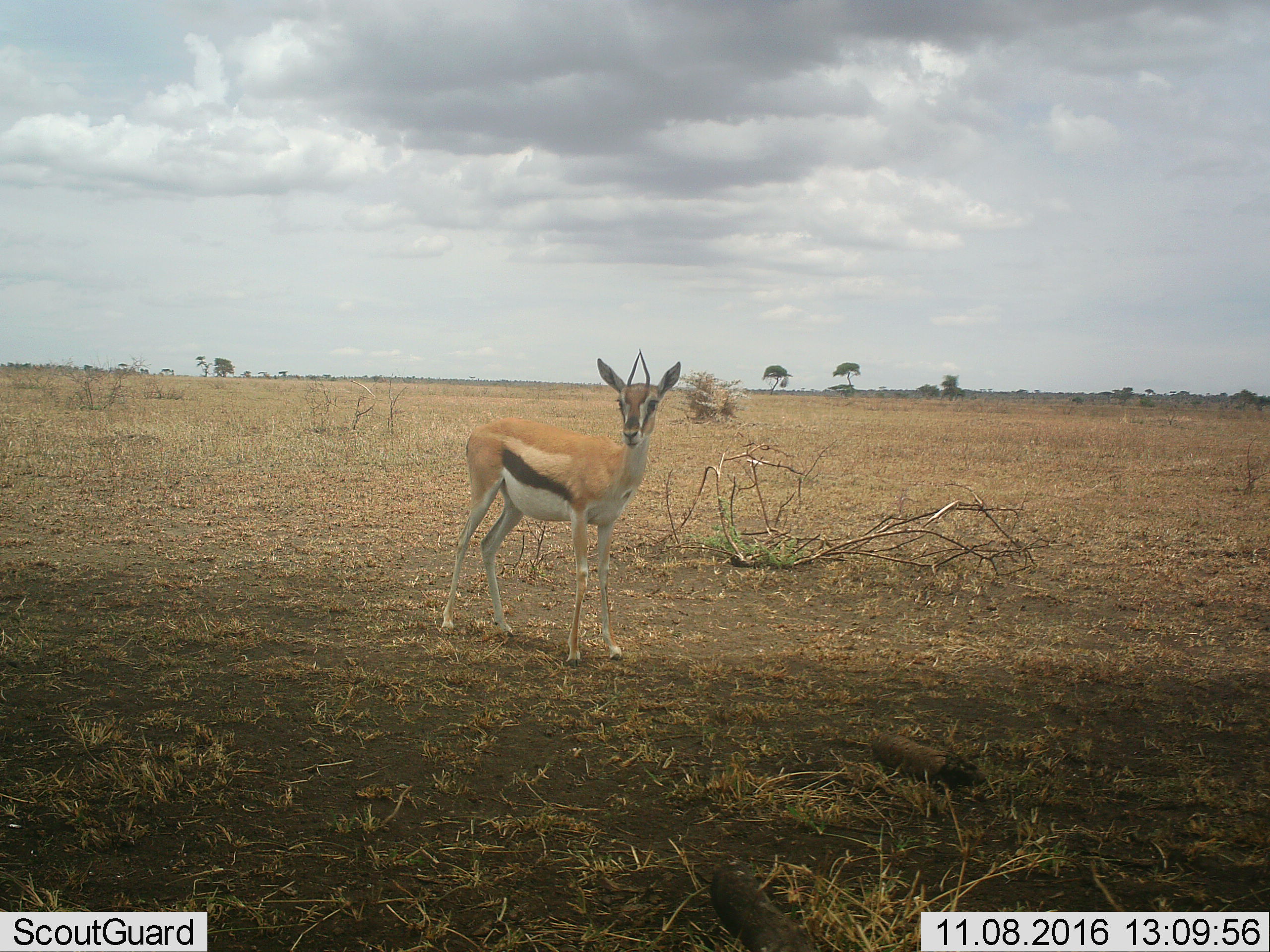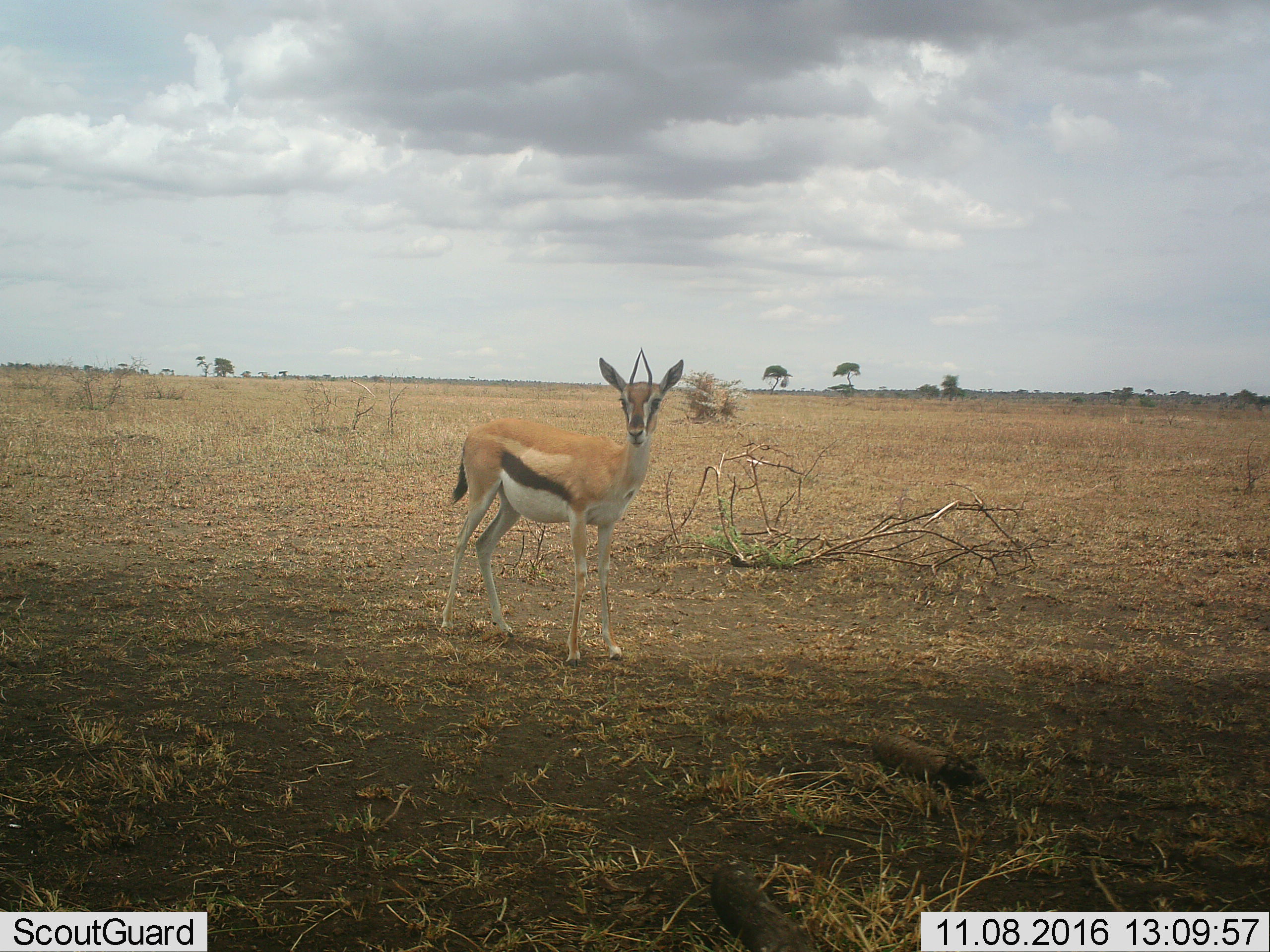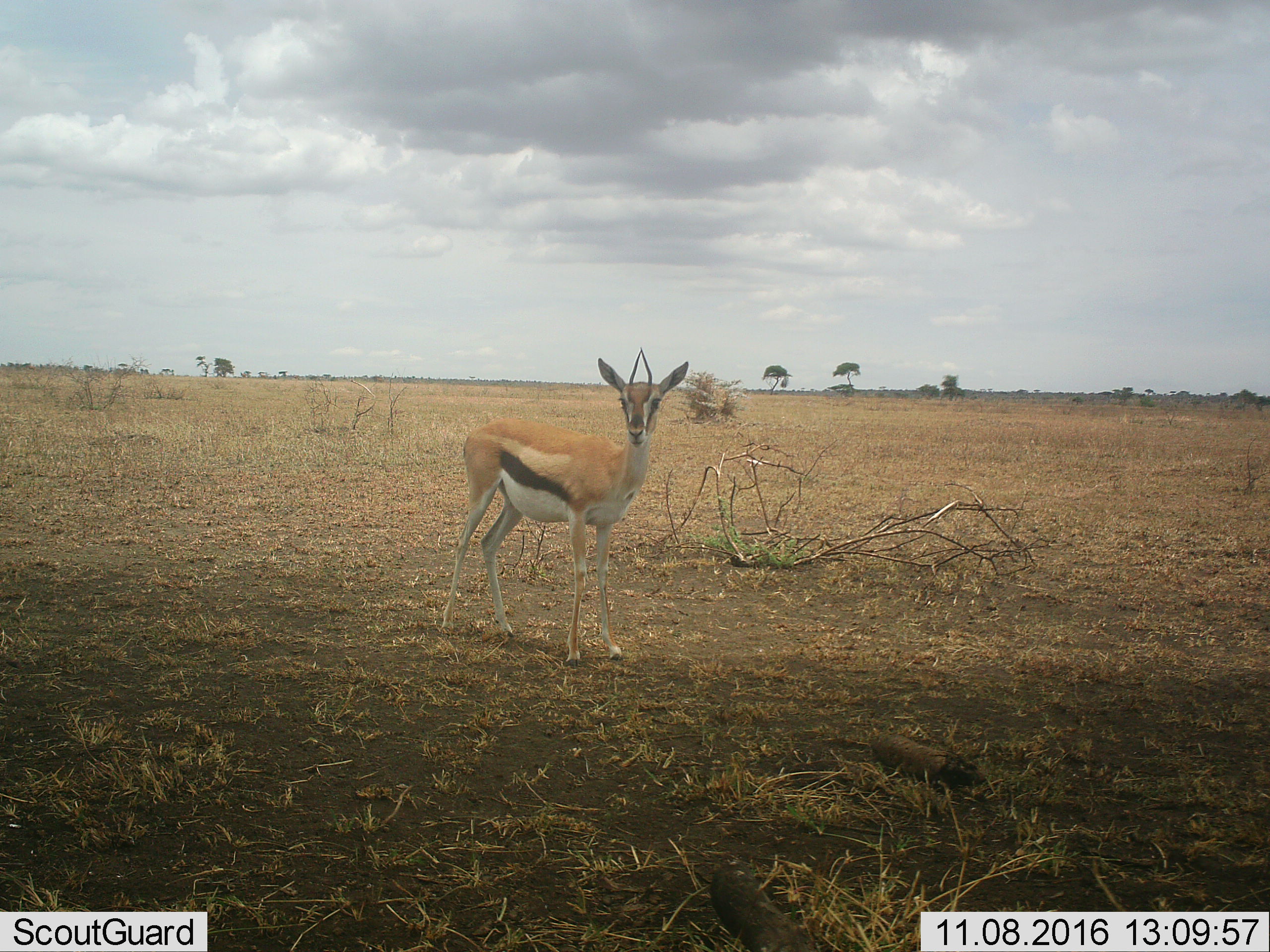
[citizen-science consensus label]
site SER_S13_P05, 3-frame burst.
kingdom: Animalia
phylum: Chordata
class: Mammalia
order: Artiodactyla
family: Bovidae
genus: Eudorcas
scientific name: Eudorcas thomsonii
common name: thomson's gazelle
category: gazellethomsons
Gazellethomsons (thomson's gazelle) (Eudorcas thomsonii), count 1. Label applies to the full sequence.